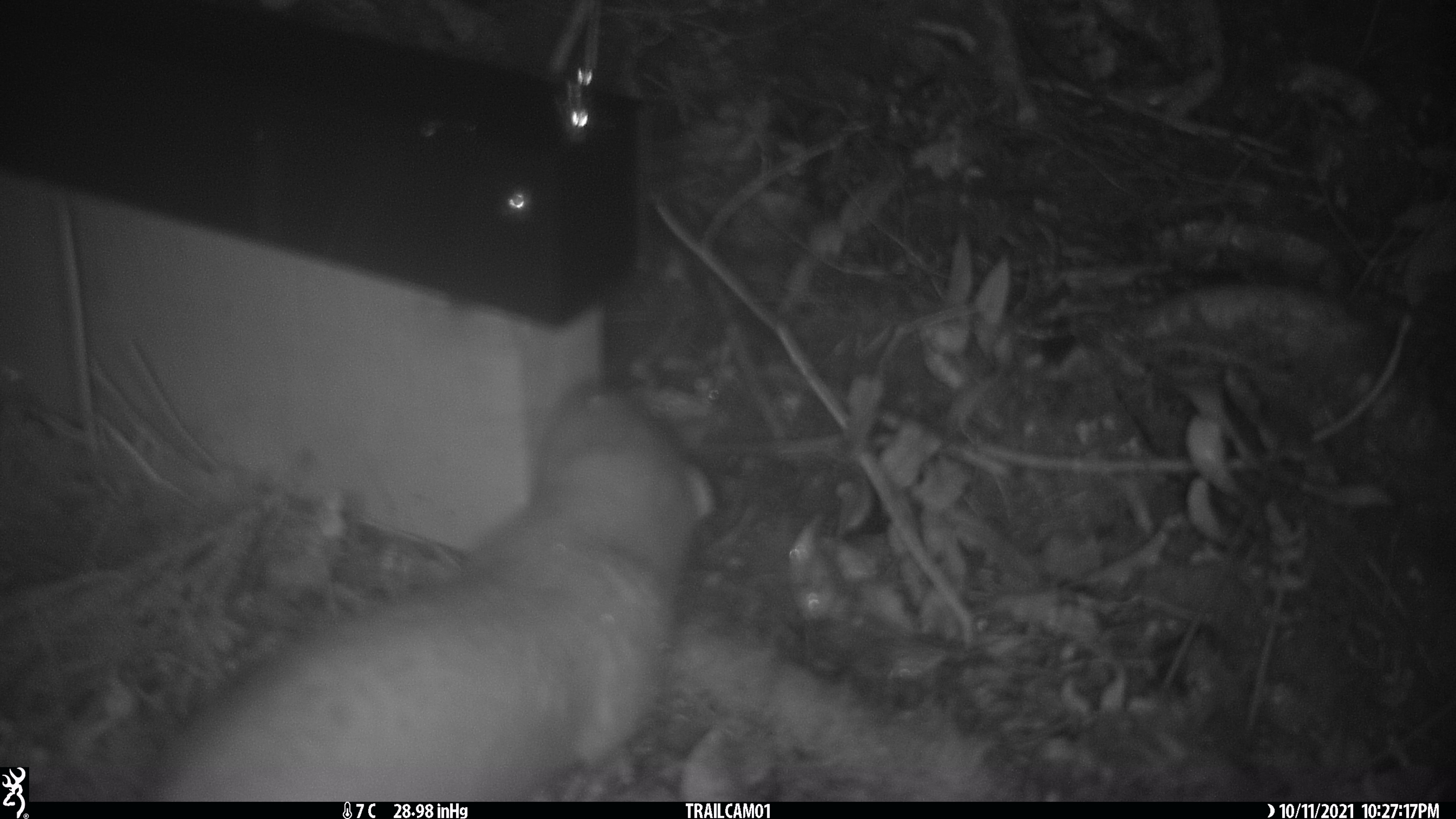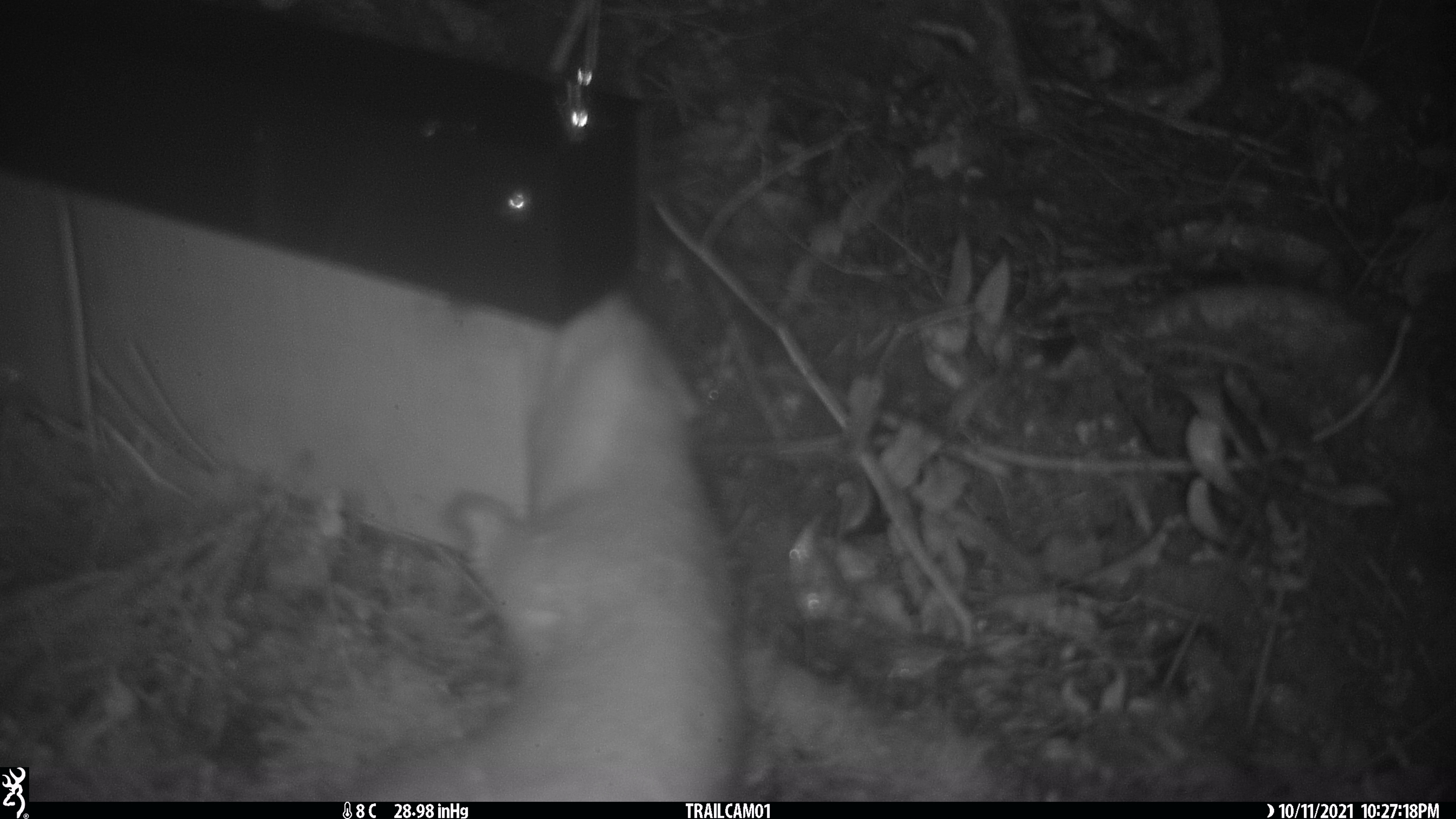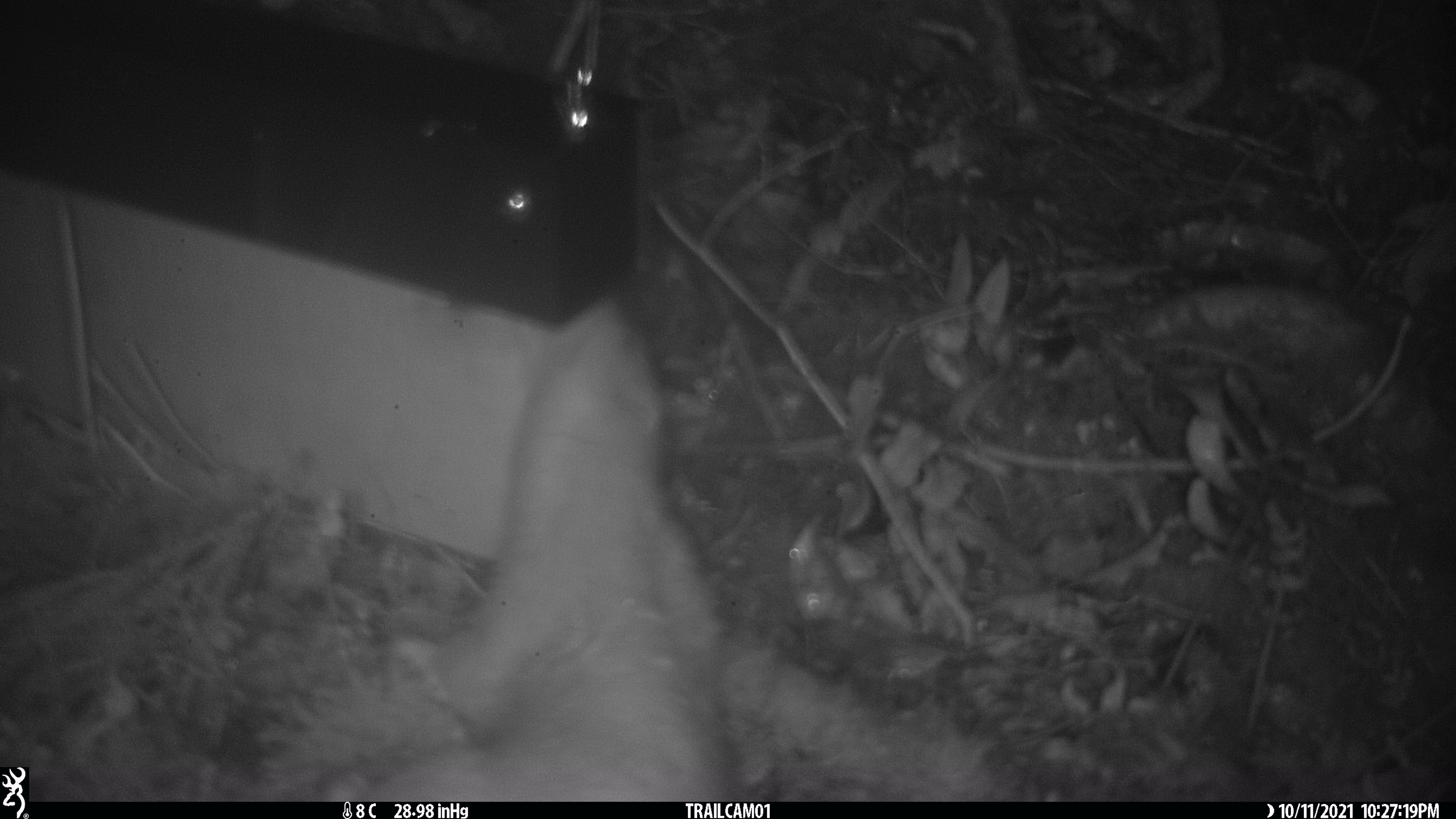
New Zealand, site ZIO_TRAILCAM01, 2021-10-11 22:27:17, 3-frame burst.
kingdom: Animalia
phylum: Chordata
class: Mammalia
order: Carnivora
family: Mustelidae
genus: Mustela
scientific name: Mustela erminea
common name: stoat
Stoat (Mustela erminea).